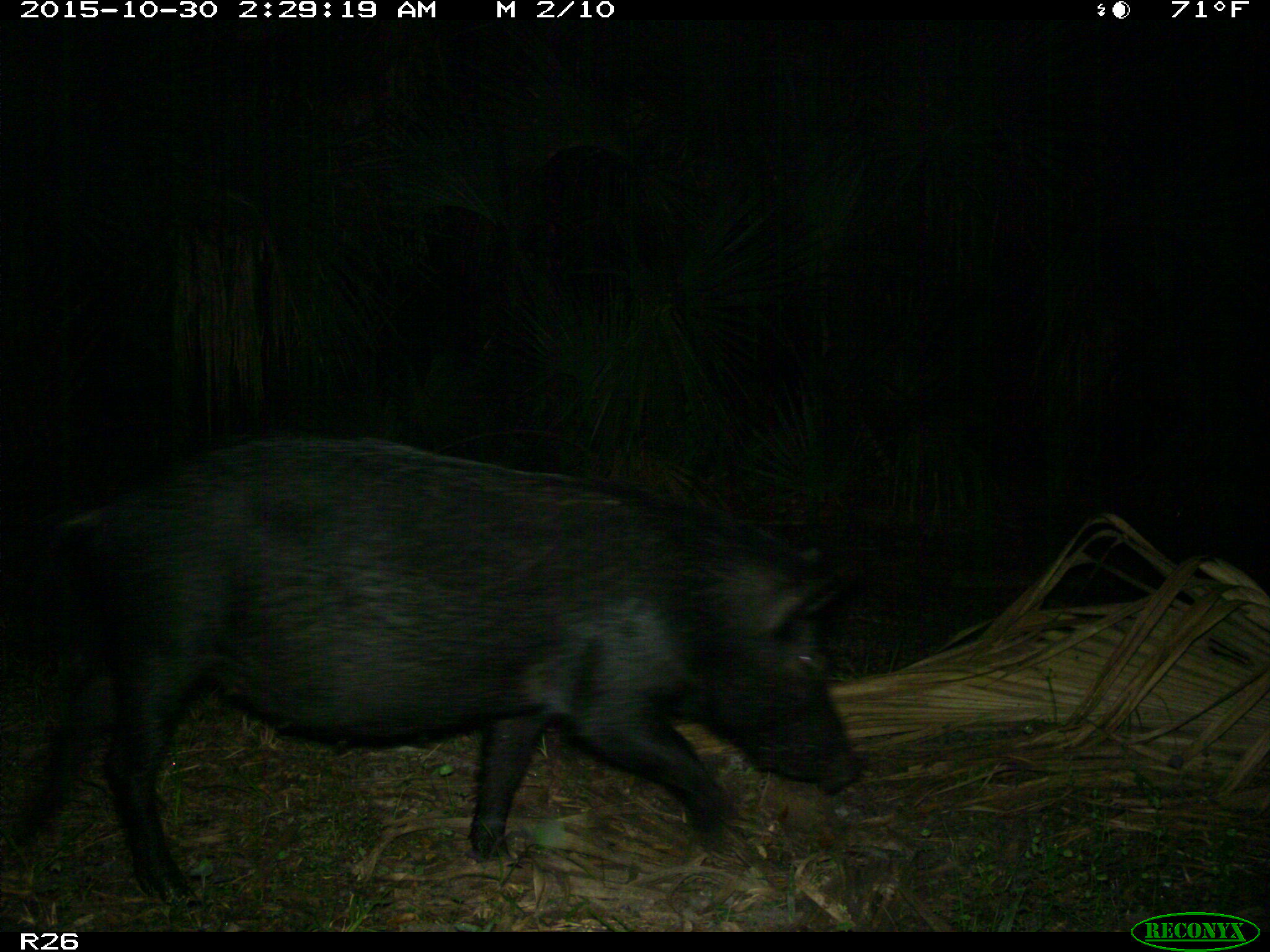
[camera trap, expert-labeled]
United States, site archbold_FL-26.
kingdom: Animalia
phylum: Chordata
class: Mammalia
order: Artiodactyla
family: Suidae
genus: Sus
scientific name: Sus scrofa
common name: wild boar